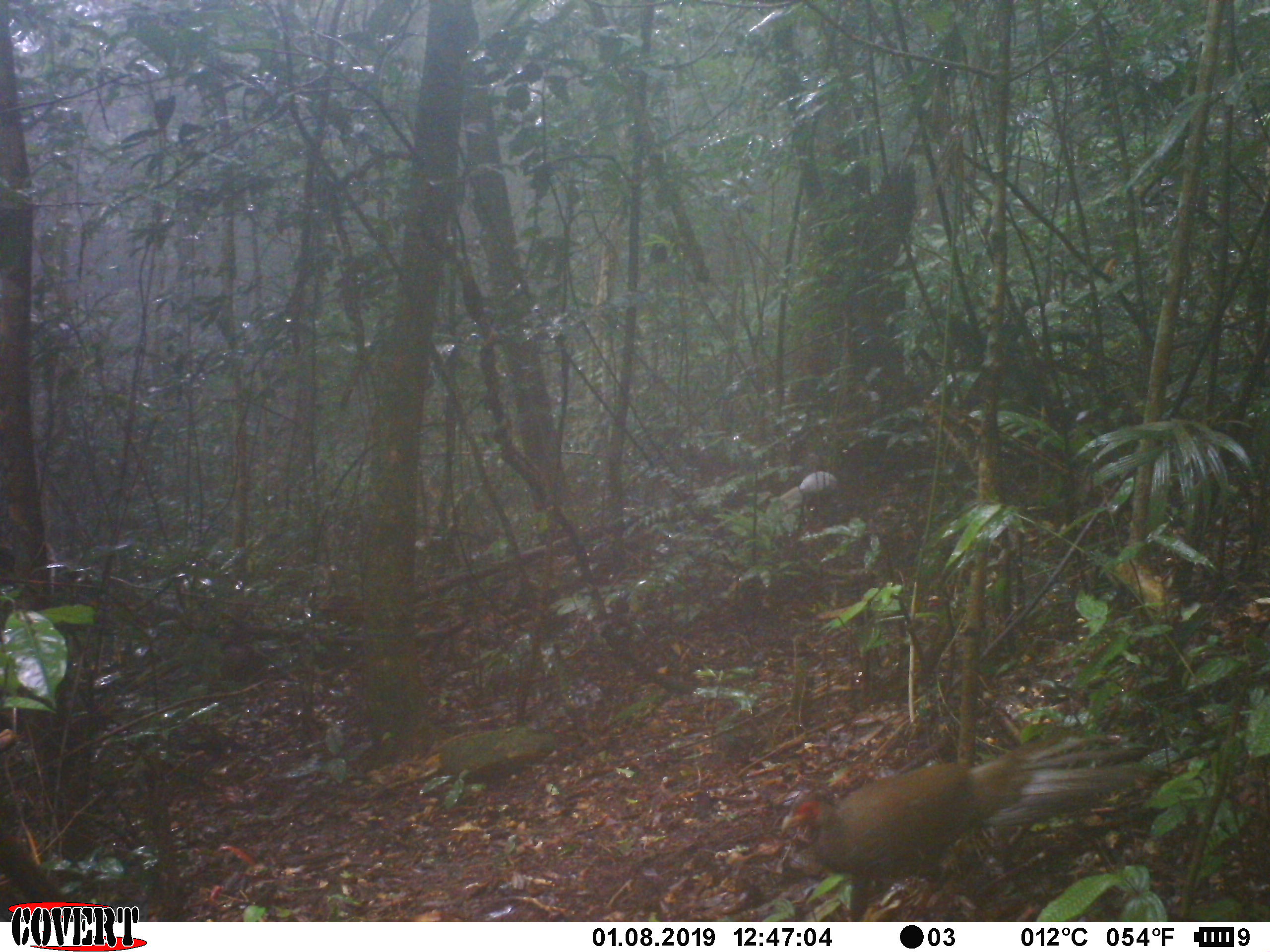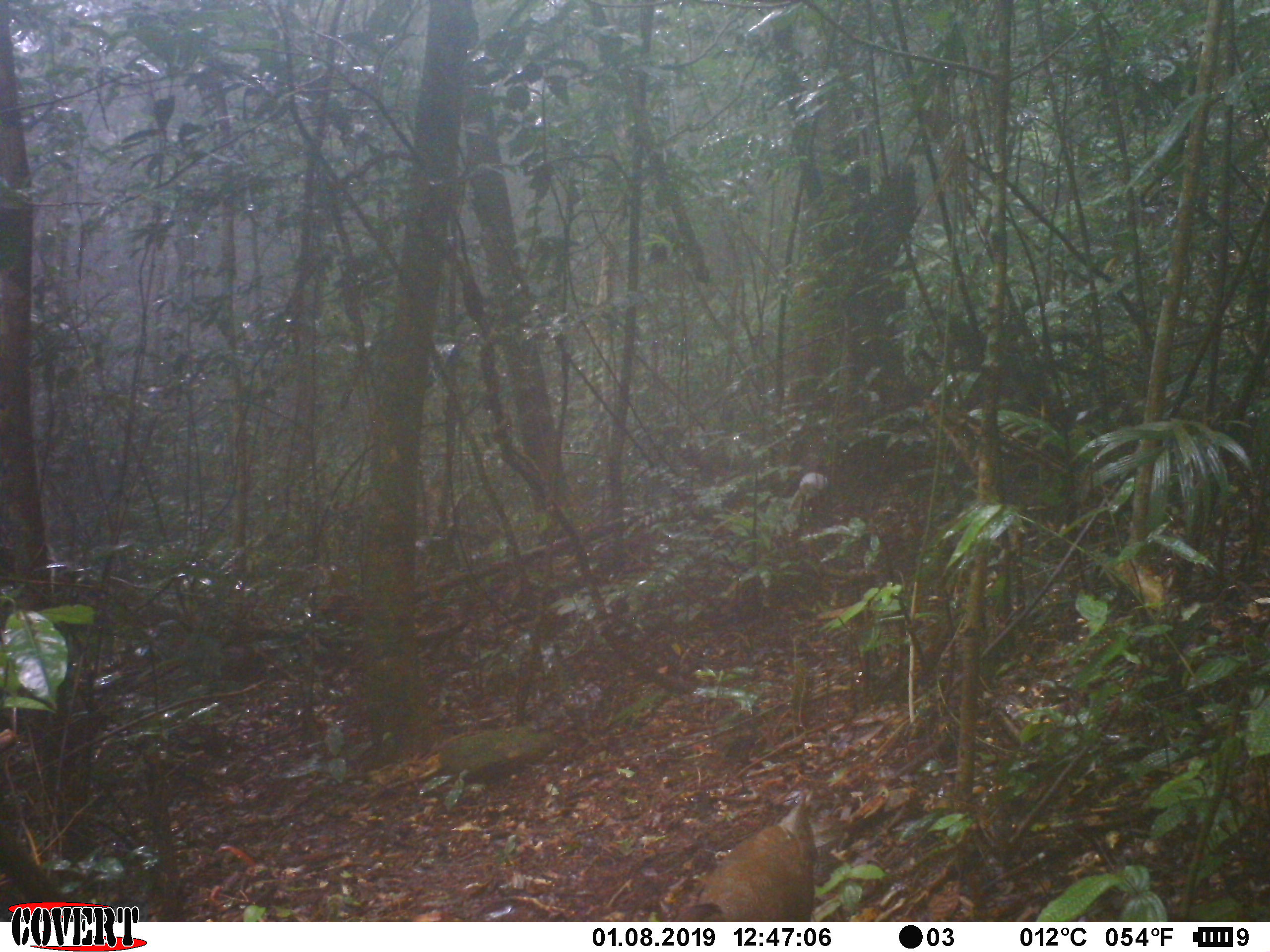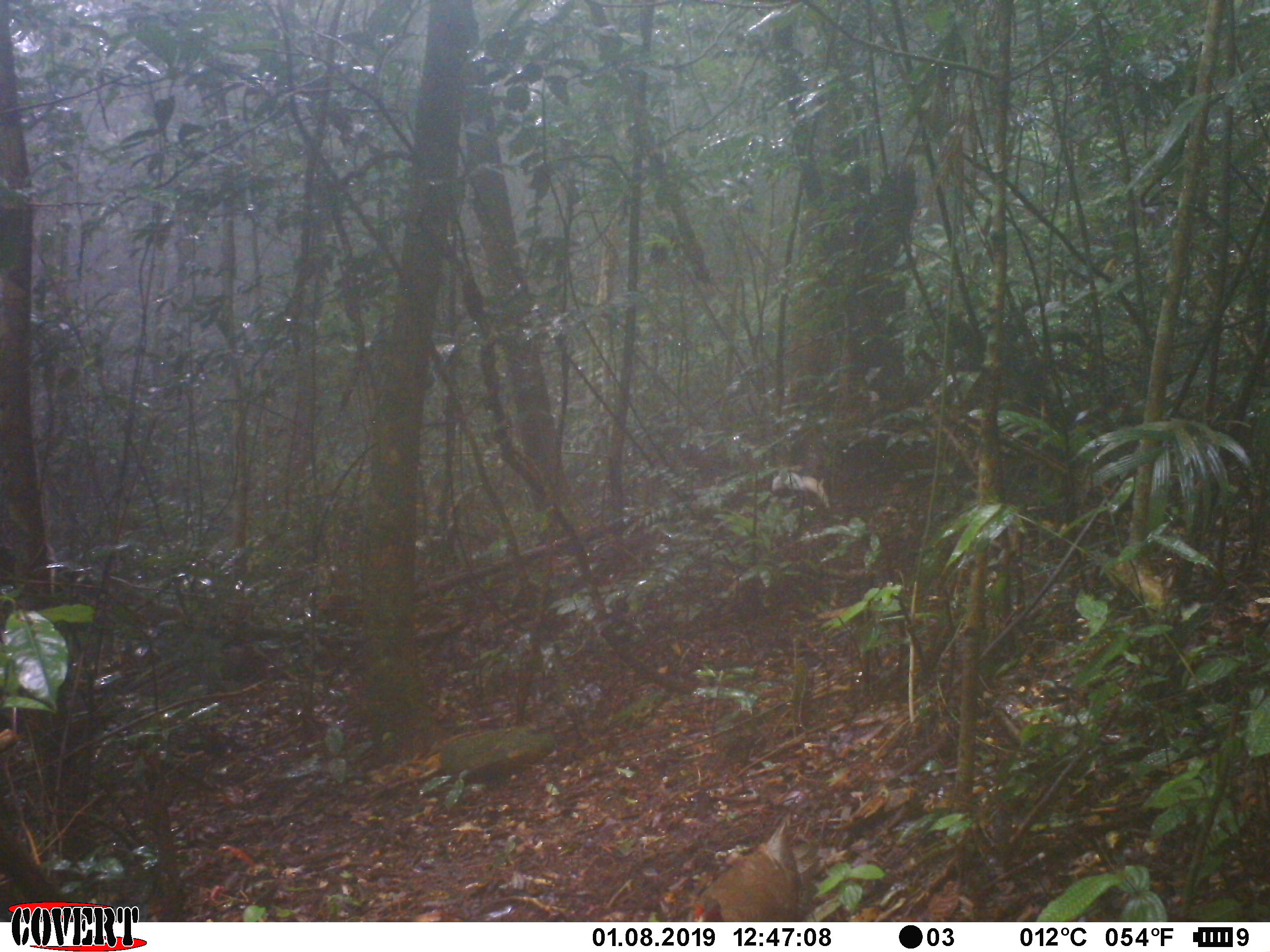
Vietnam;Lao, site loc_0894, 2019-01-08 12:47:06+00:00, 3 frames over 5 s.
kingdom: Animalia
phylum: Chordata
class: Aves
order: Galliformes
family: Phasianidae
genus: Lophura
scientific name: Lophura nycthemera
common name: silver pheasant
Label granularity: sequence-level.